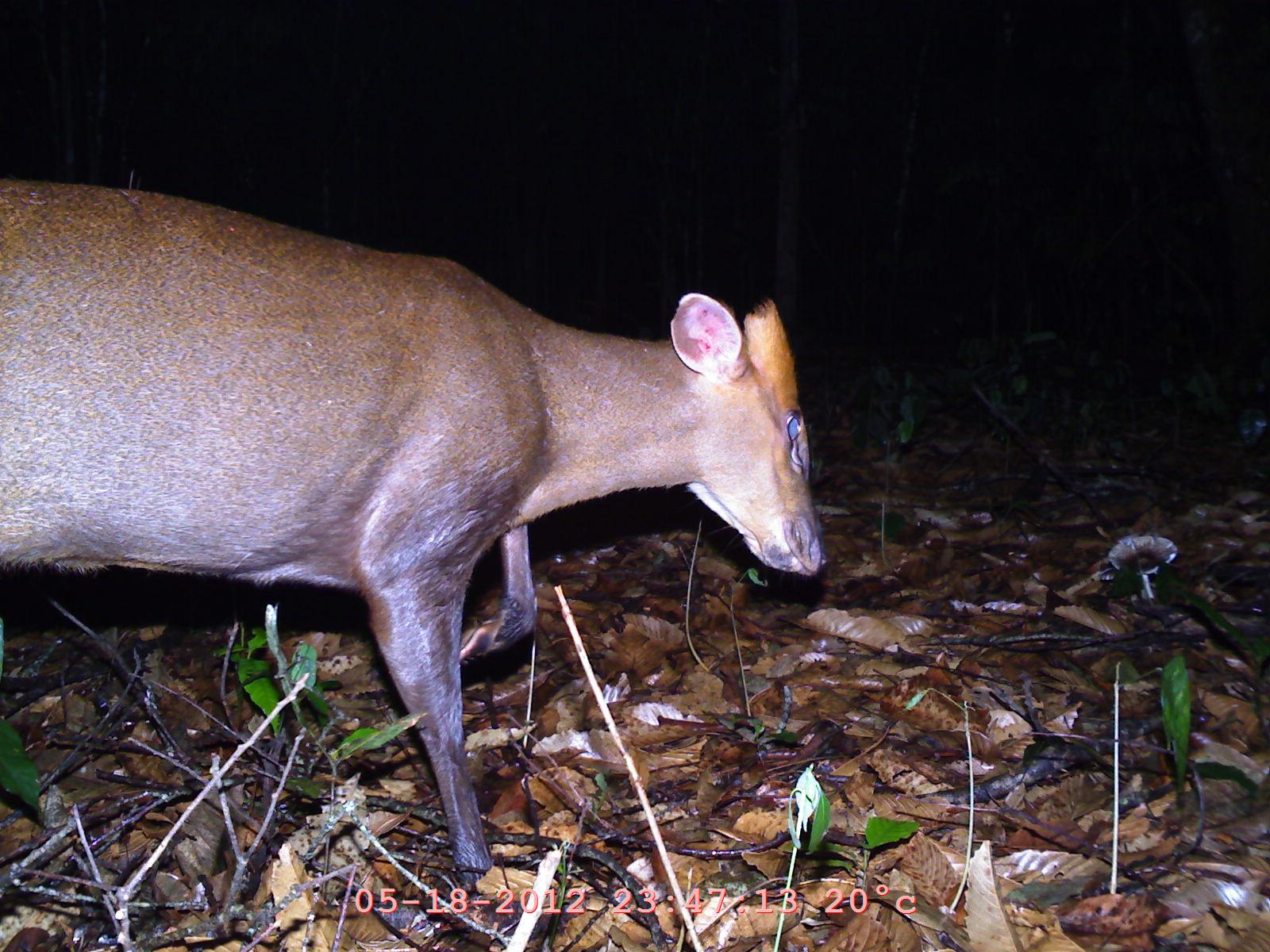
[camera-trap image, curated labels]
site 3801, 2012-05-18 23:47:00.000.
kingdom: Animalia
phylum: Chordata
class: Mammalia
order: Artiodactyla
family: Cervidae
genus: Rusa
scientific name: Rusa unicolor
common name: sambar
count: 1